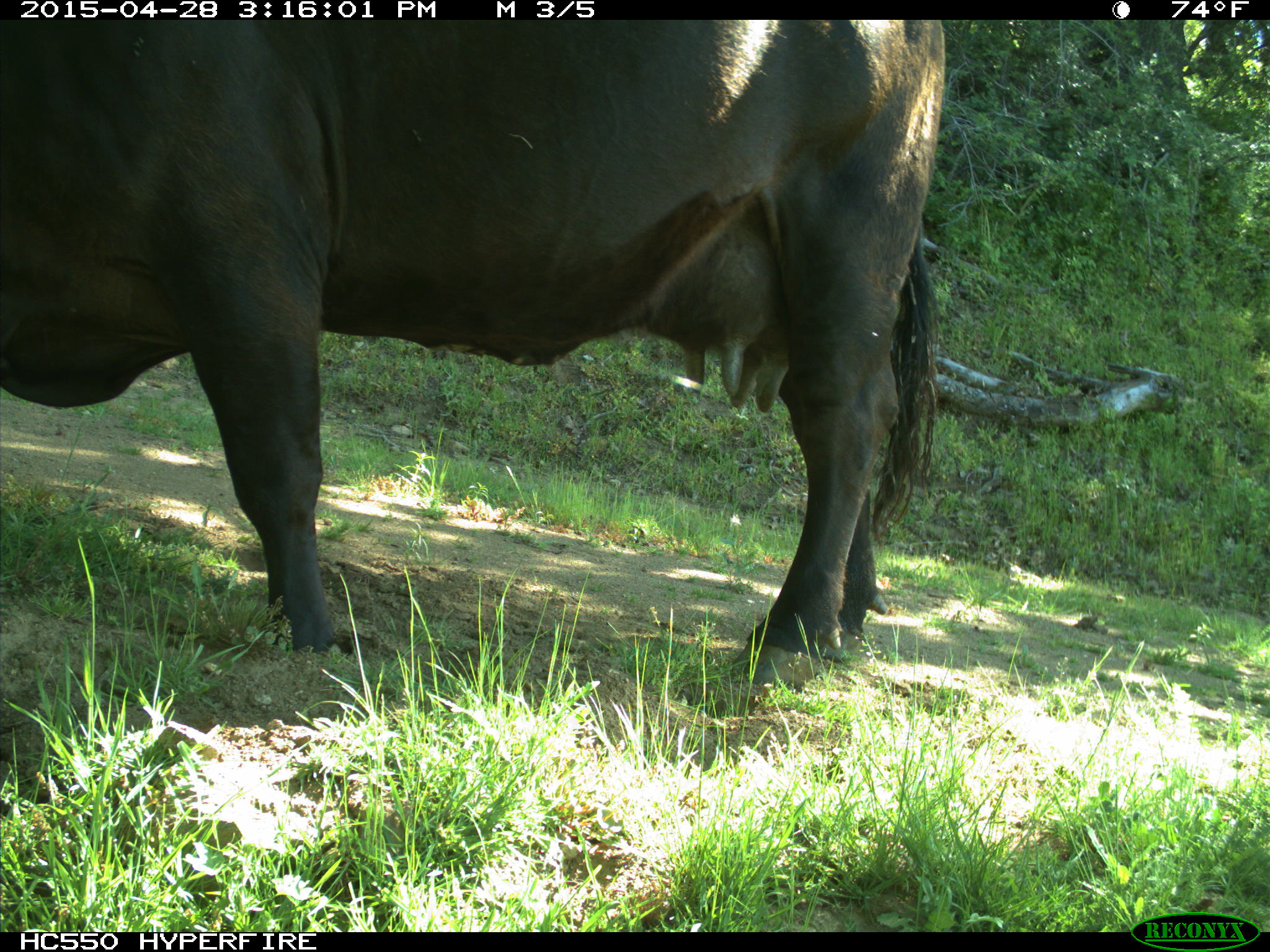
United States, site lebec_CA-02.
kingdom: Animalia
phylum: Chordata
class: Mammalia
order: Artiodactyla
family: Bovidae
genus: Bos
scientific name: Bos taurus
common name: domestic cow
Bos taurus (domestic cow).